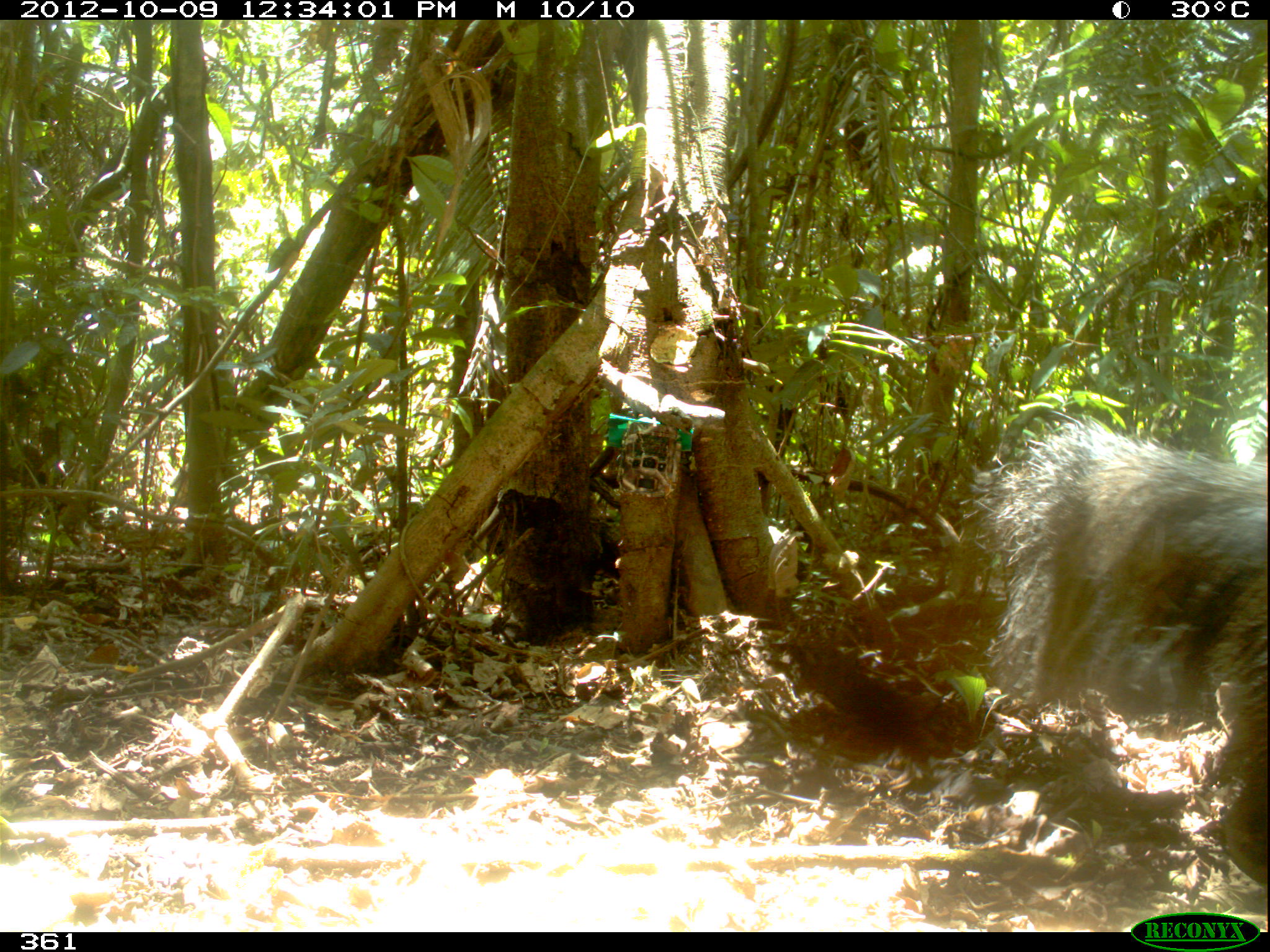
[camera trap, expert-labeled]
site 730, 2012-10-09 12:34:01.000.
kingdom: Animalia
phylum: Chordata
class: Mammalia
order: Pilosa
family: Myrmecophagidae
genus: Myrmecophaga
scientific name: Myrmecophaga tridactyla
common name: giant anteater